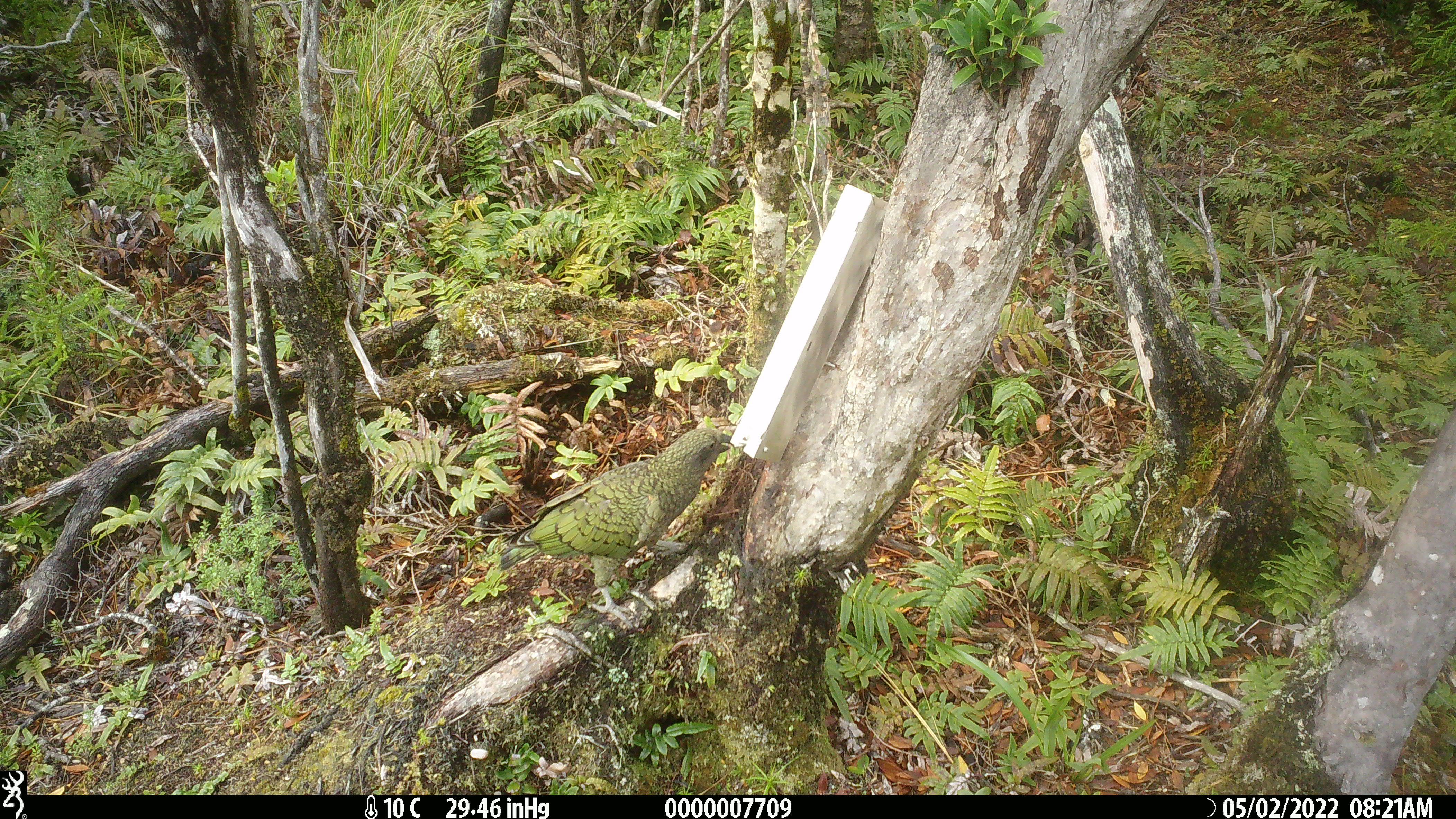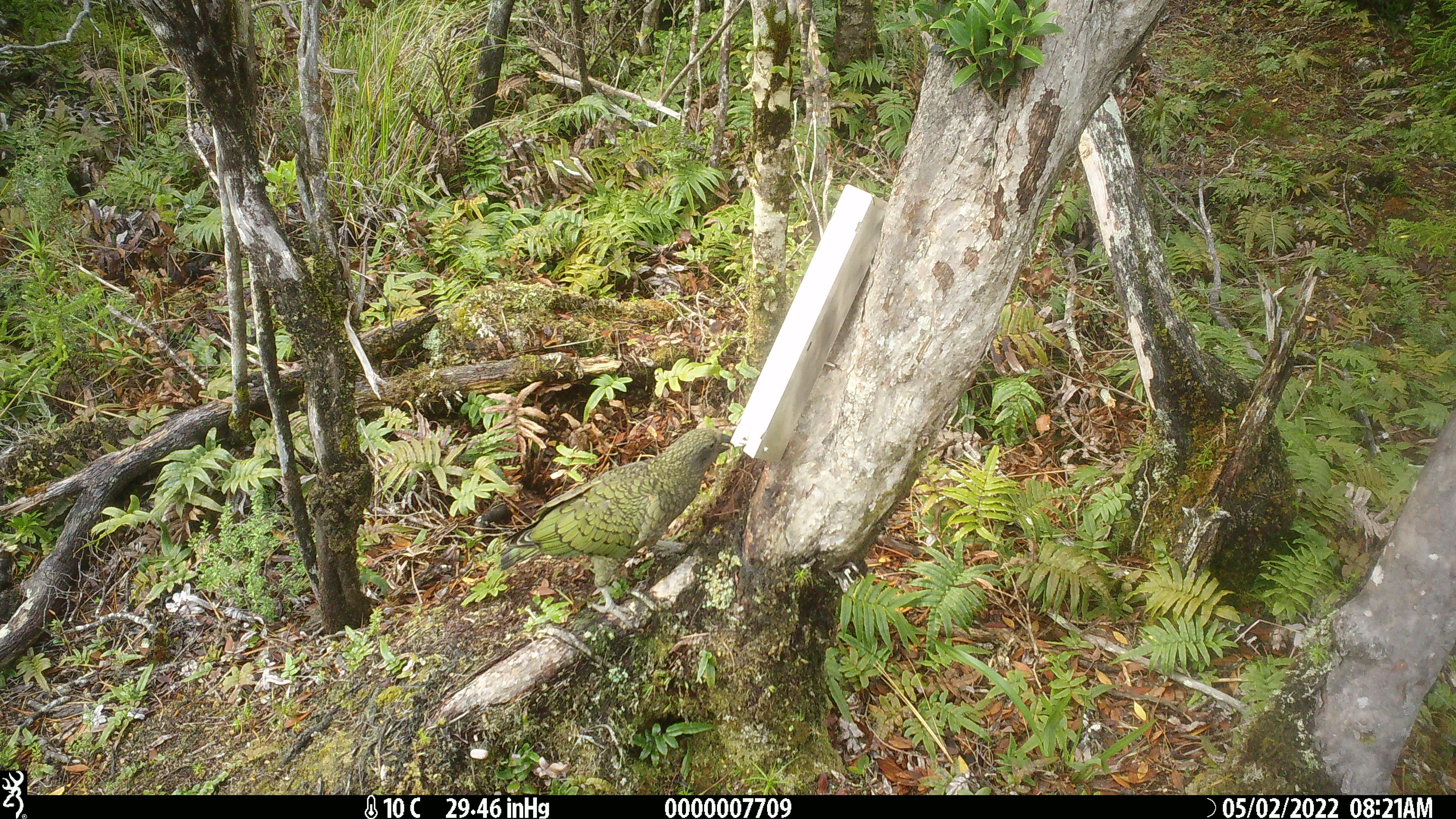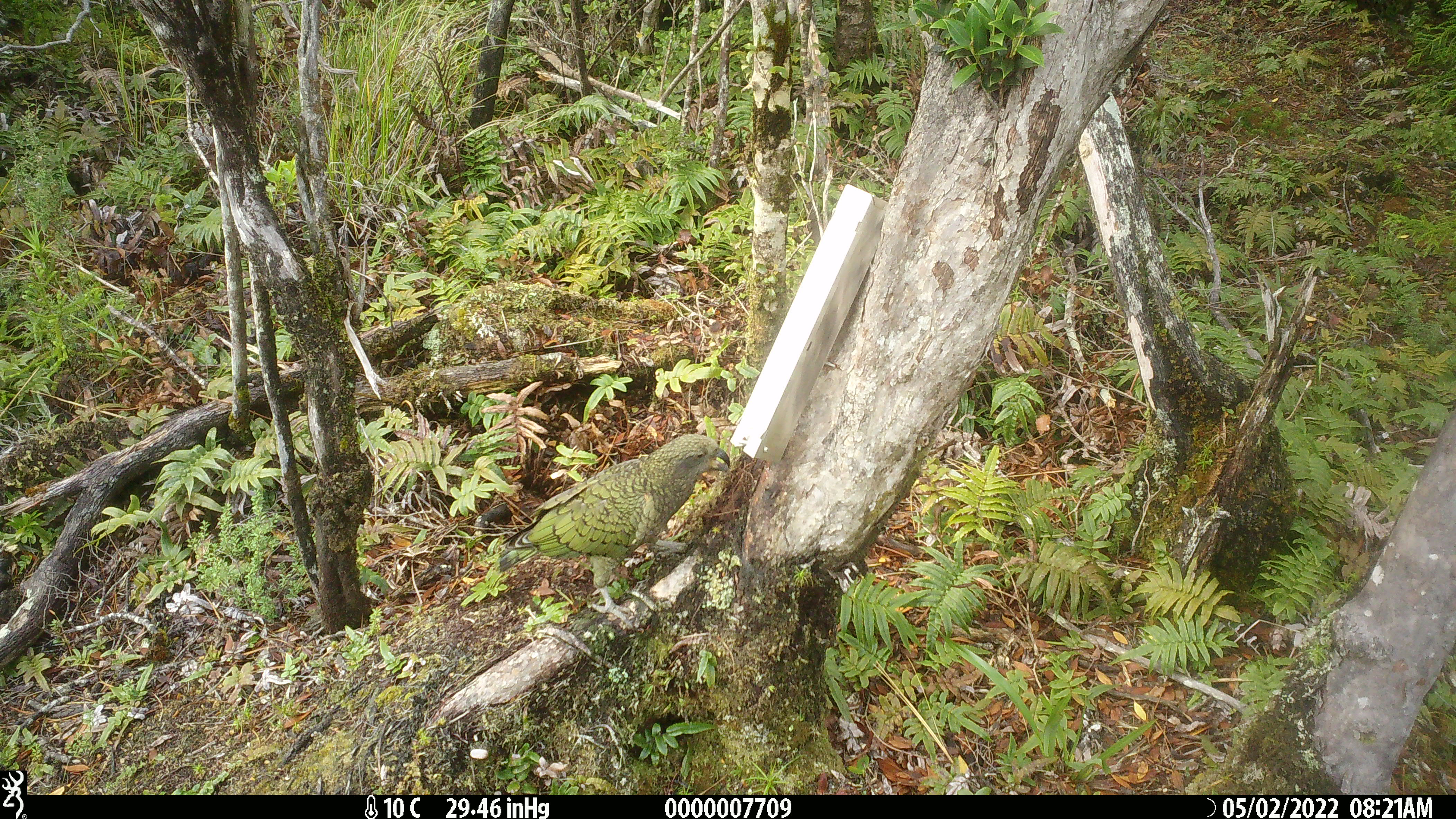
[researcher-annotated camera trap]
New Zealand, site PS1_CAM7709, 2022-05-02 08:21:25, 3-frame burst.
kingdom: Animalia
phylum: Chordata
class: Aves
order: Psittaciformes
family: Strigopidae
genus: Nestor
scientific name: Nestor notabilis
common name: kea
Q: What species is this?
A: Kea (Nestor notabilis).